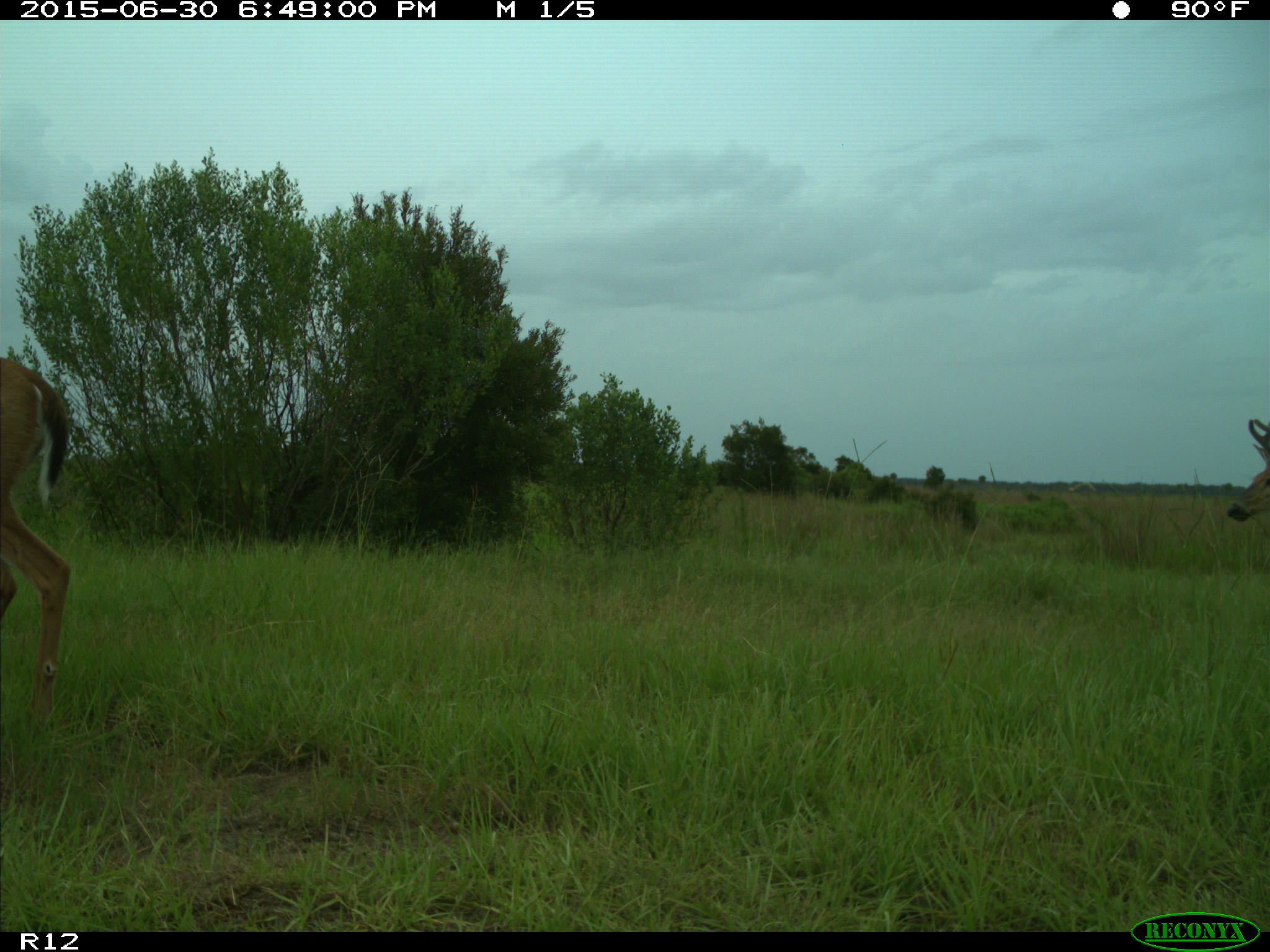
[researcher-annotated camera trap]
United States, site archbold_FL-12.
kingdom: Animalia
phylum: Chordata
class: Mammalia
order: Artiodactyla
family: Cervidae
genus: Odocoileus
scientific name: Odocoileus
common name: deer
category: unidentified deer